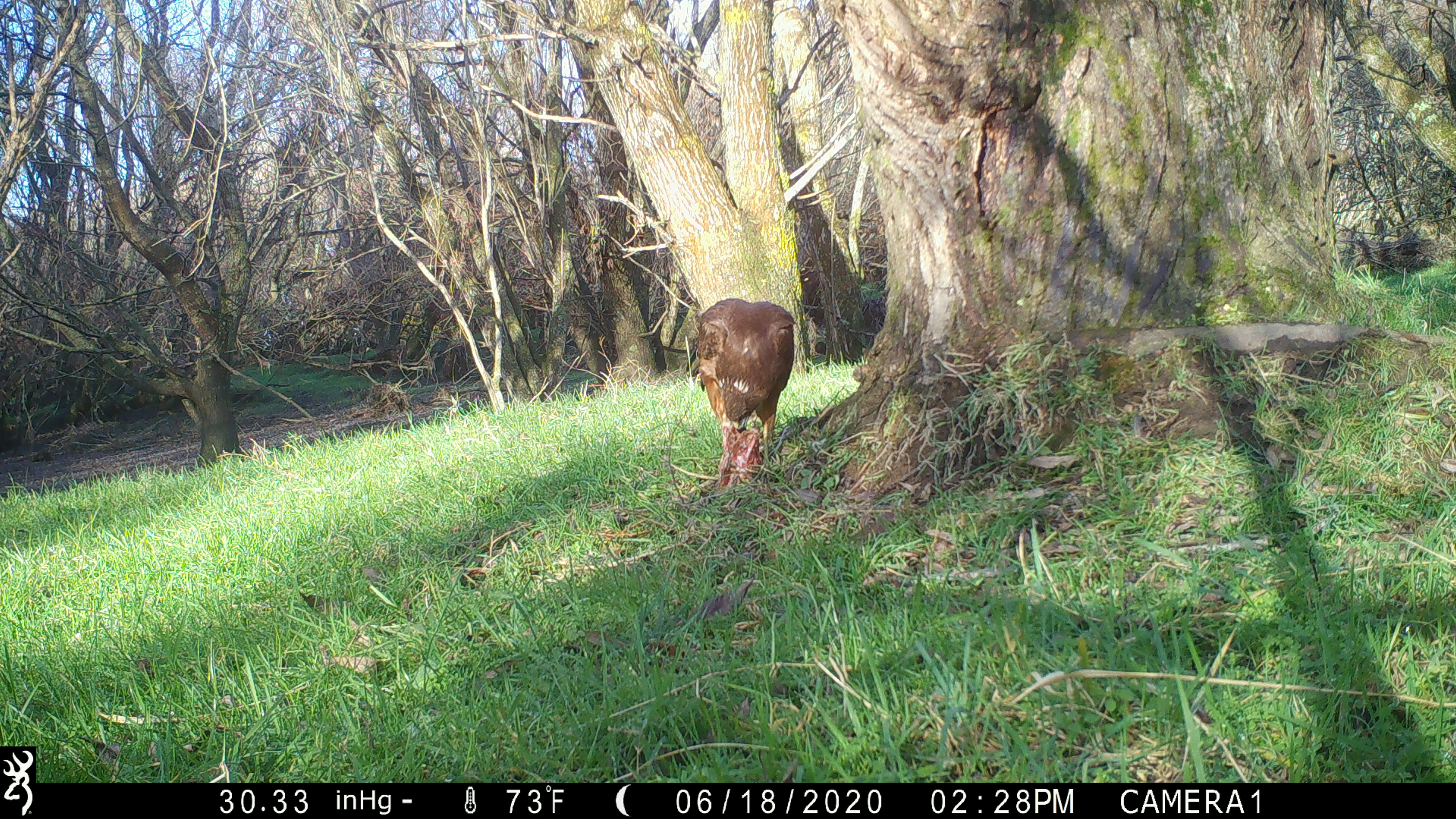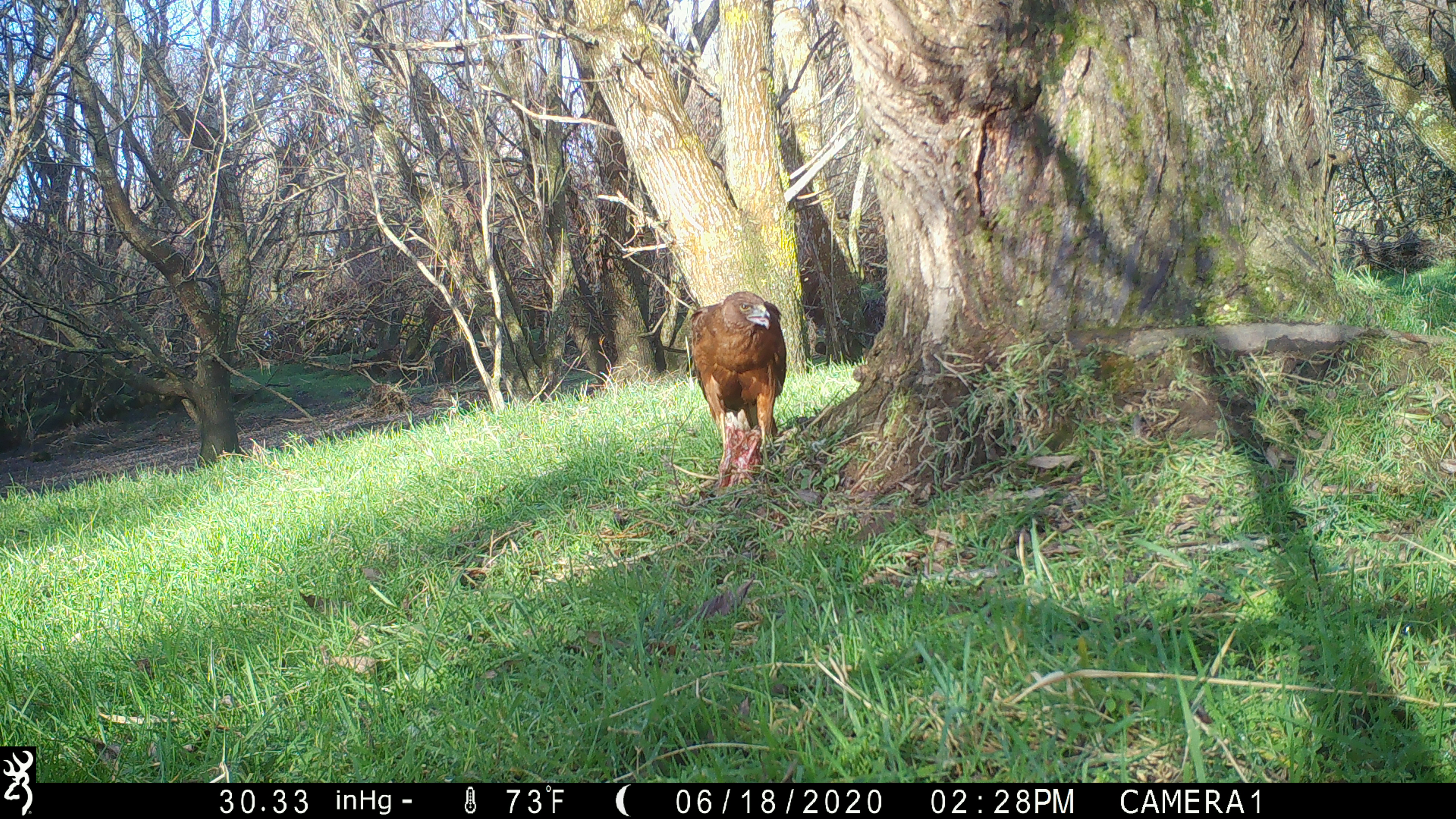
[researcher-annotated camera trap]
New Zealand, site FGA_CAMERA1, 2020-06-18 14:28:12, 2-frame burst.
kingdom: Animalia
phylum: Chordata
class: Aves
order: Accipitriformes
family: Accipitridae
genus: Circus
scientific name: Circus approximans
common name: swamp harrier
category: harrier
Harrier (swamp harrier) (Circus approximans).